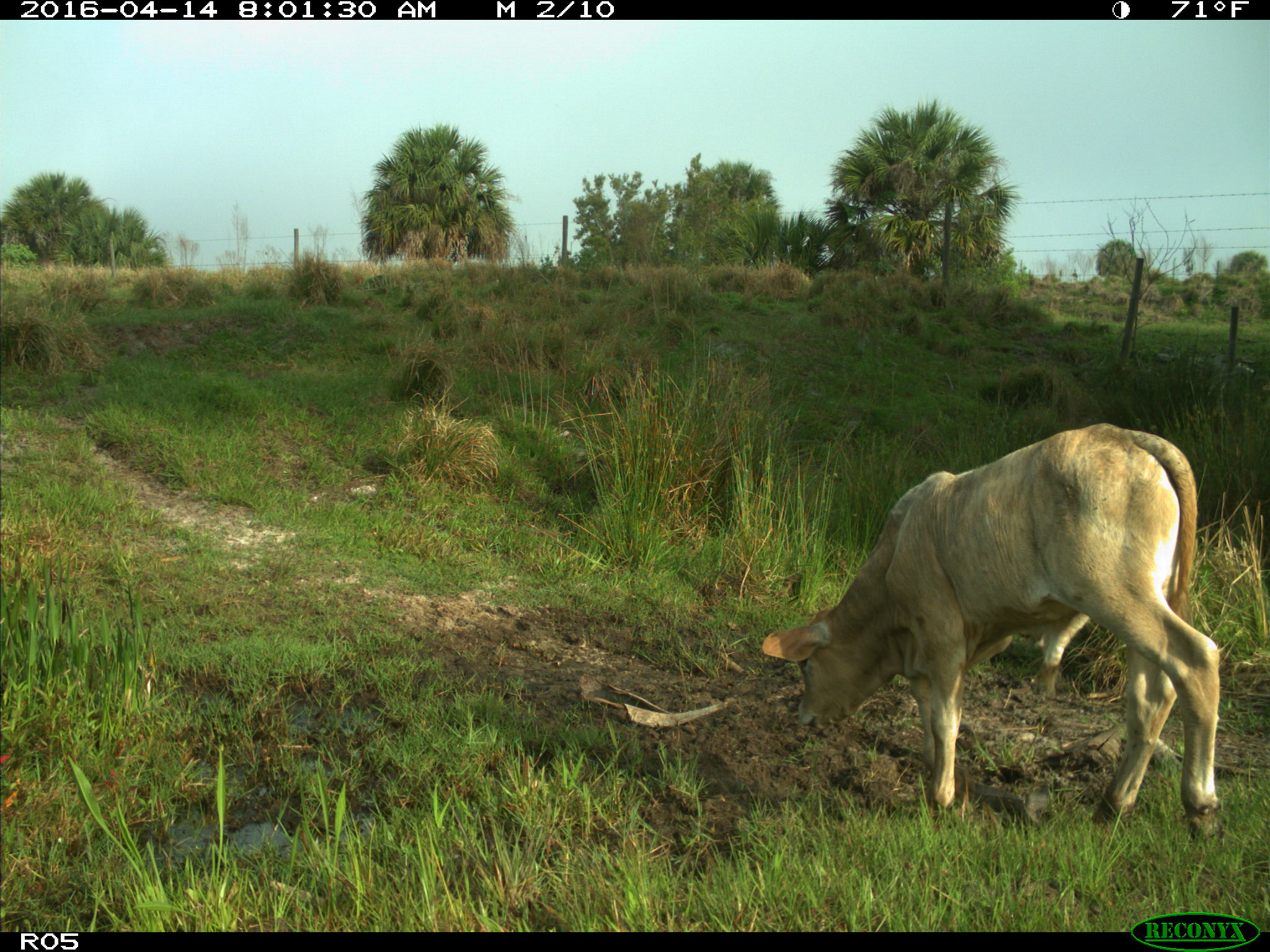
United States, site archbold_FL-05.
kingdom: Animalia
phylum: Chordata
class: Mammalia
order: Artiodactyla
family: Bovidae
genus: Bos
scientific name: Bos taurus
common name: domestic cow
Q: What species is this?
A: Bos taurus (domestic cow).